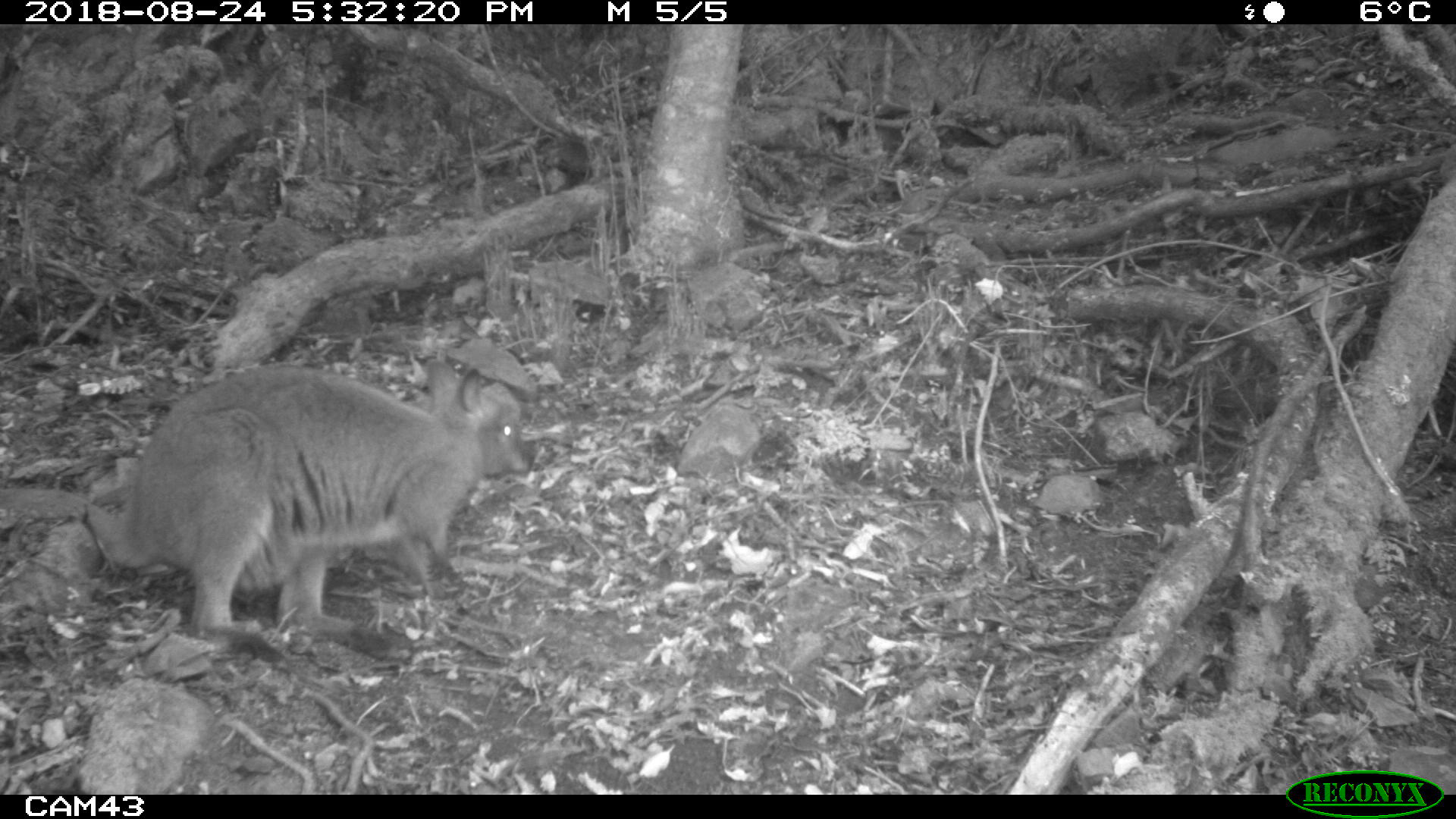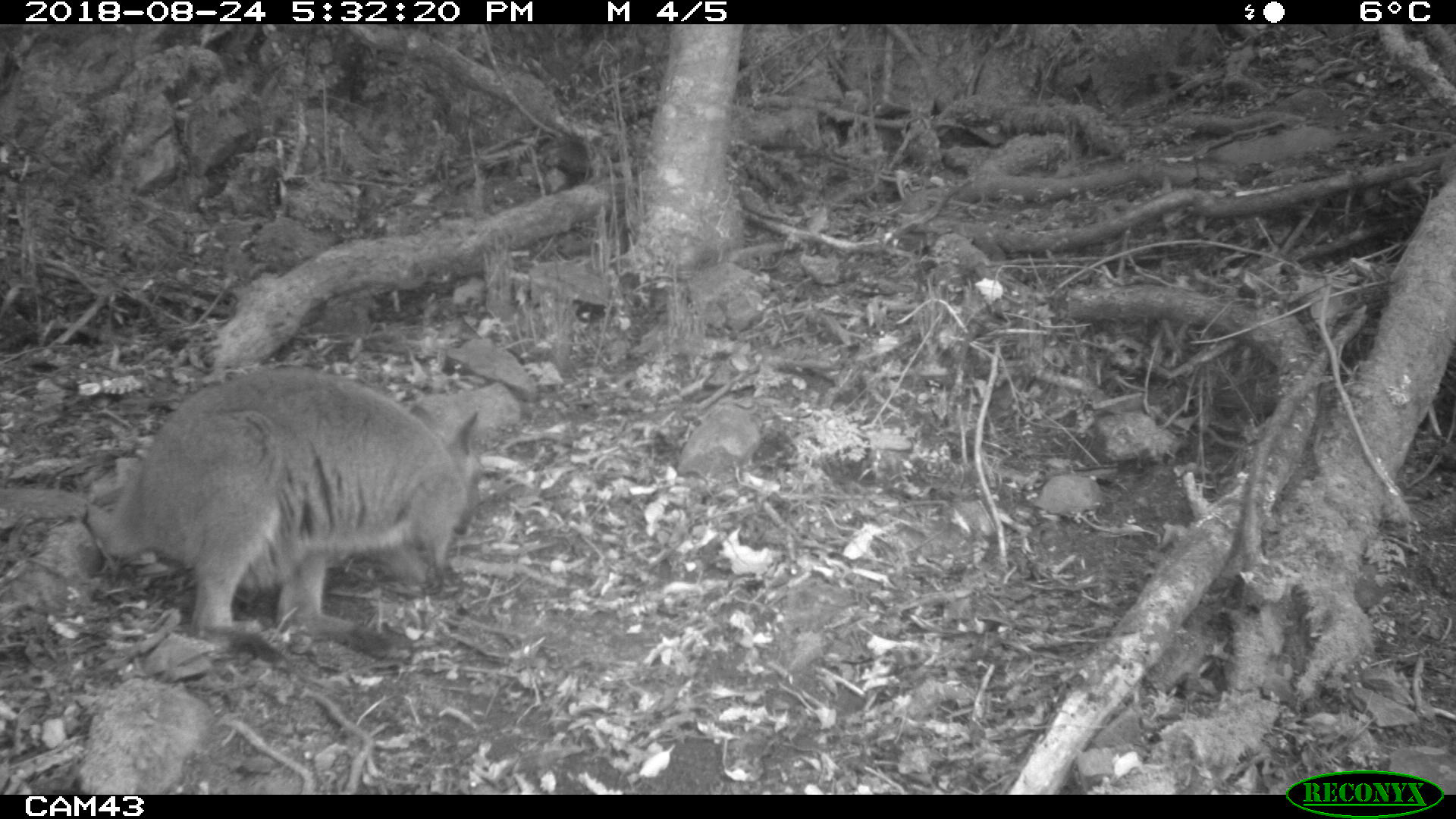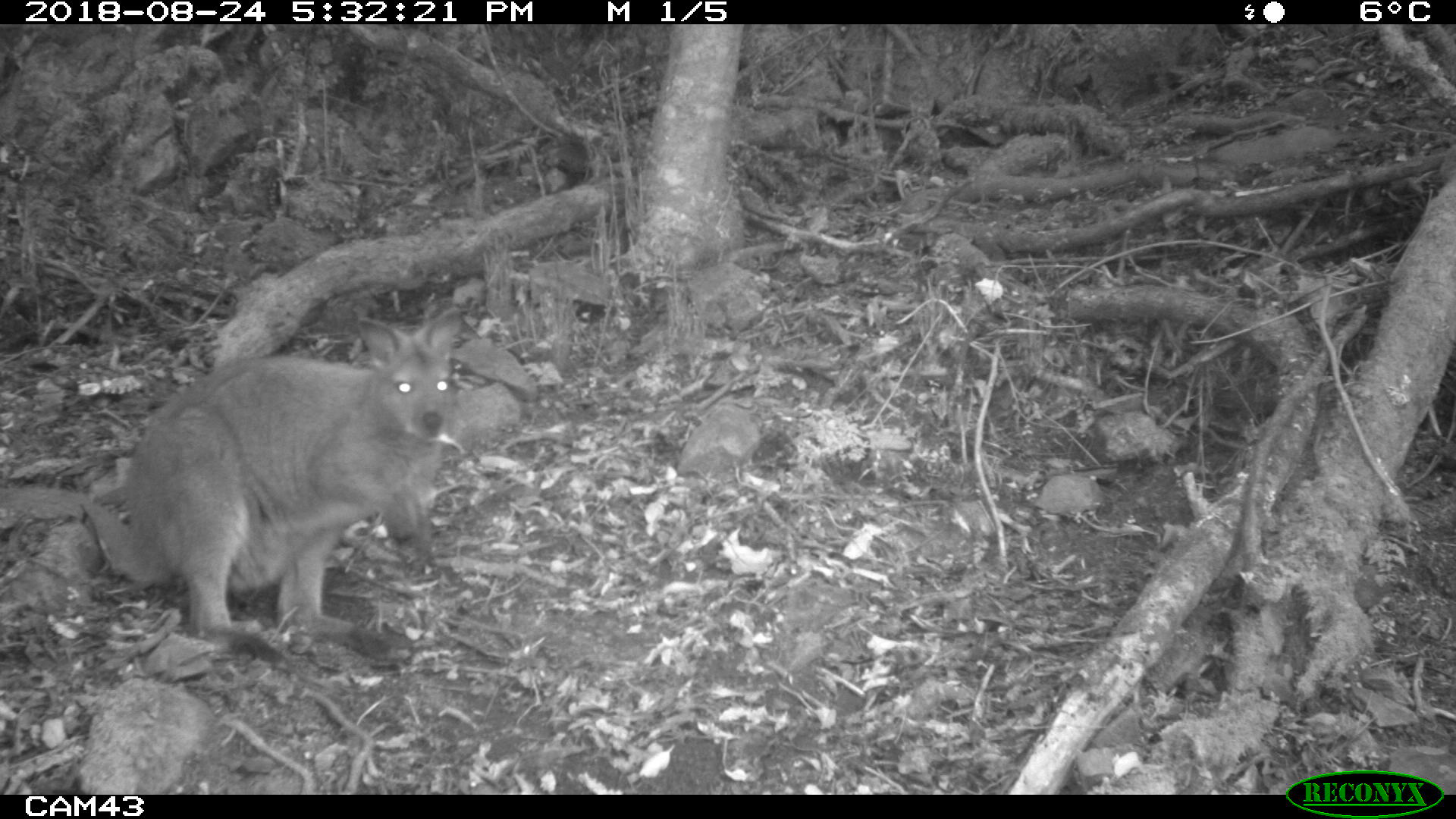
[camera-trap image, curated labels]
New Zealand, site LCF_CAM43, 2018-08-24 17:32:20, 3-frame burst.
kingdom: Animalia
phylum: Chordata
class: Mammalia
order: Diprotodontia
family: Macropodidae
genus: Notamacropus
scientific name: Notamacropus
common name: wallaby